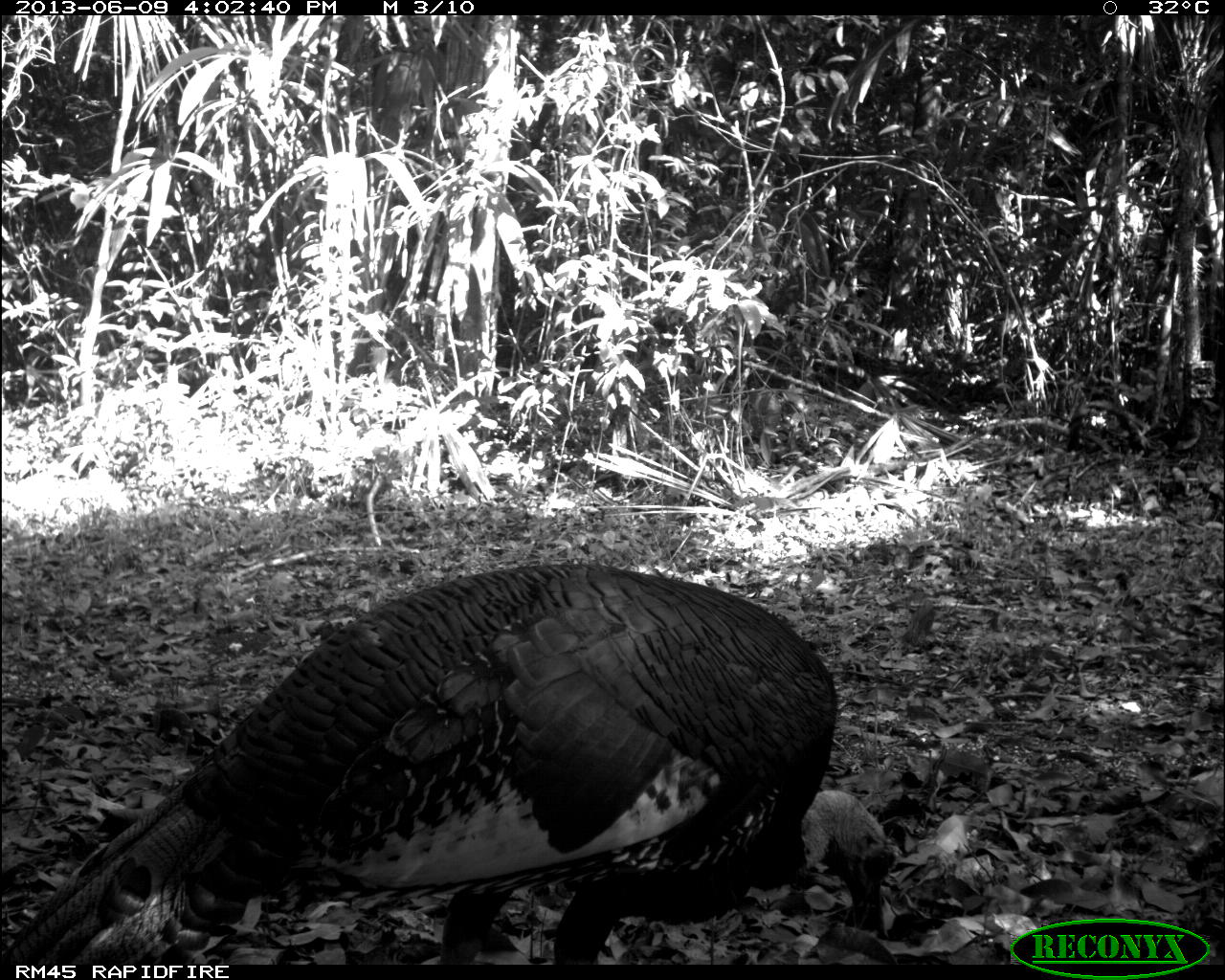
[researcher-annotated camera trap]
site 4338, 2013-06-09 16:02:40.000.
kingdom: Animalia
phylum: Chordata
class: Aves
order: Galliformes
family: Phasianidae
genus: Meleagris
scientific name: Meleagris ocellata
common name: ocellated turkey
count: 1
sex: male